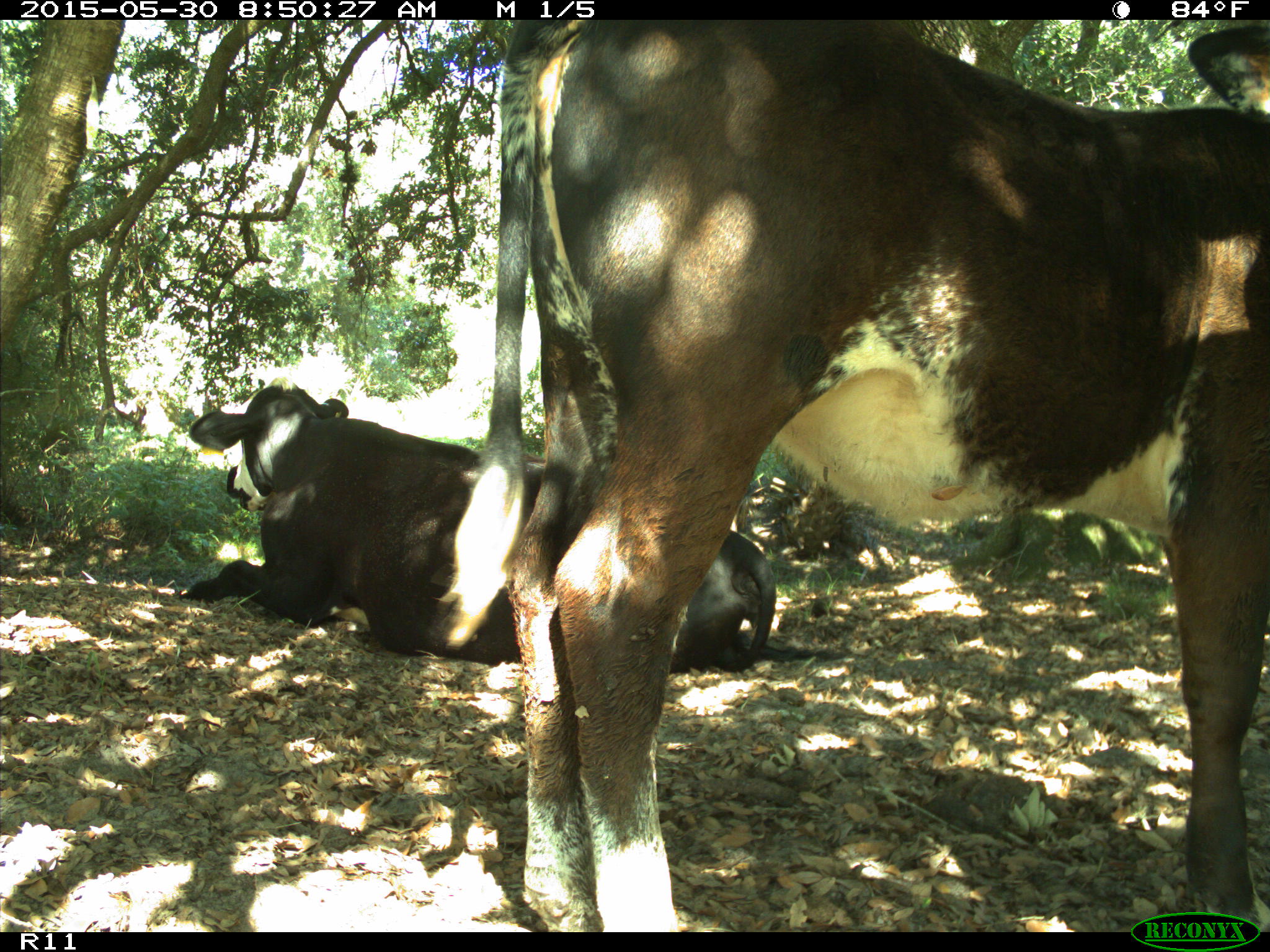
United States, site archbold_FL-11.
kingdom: Animalia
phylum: Chordata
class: Mammalia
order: Artiodactyla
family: Bovidae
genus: Bos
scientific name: Bos taurus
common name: domestic cow